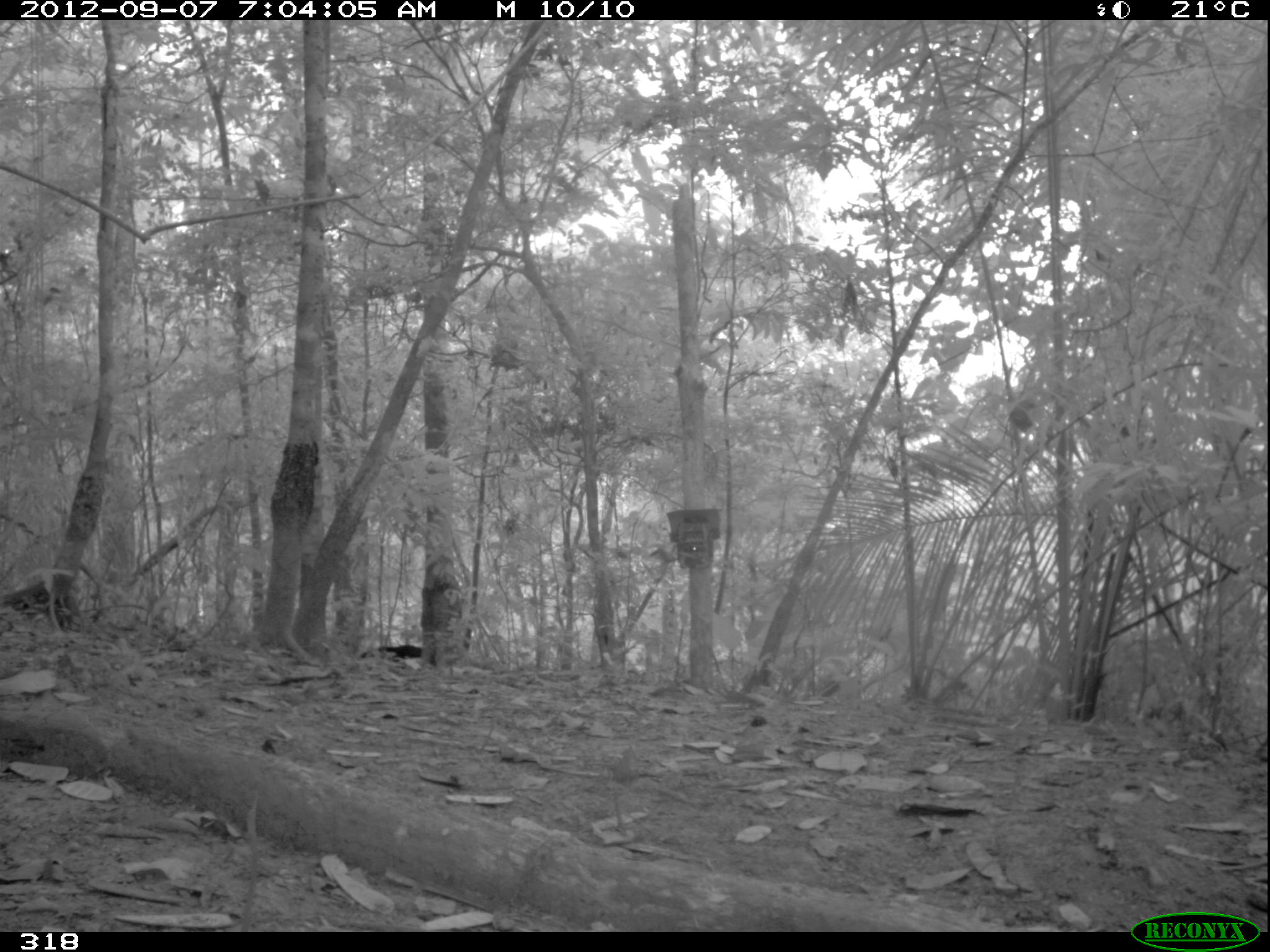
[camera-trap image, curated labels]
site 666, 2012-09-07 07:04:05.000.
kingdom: Animalia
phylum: Chordata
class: Mammalia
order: Carnivora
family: Mustelidae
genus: Eira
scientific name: Eira barbara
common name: tayra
Eira barbara (tayra).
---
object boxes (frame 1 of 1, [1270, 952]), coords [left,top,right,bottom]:
eira barbara: [358,638,422,665]